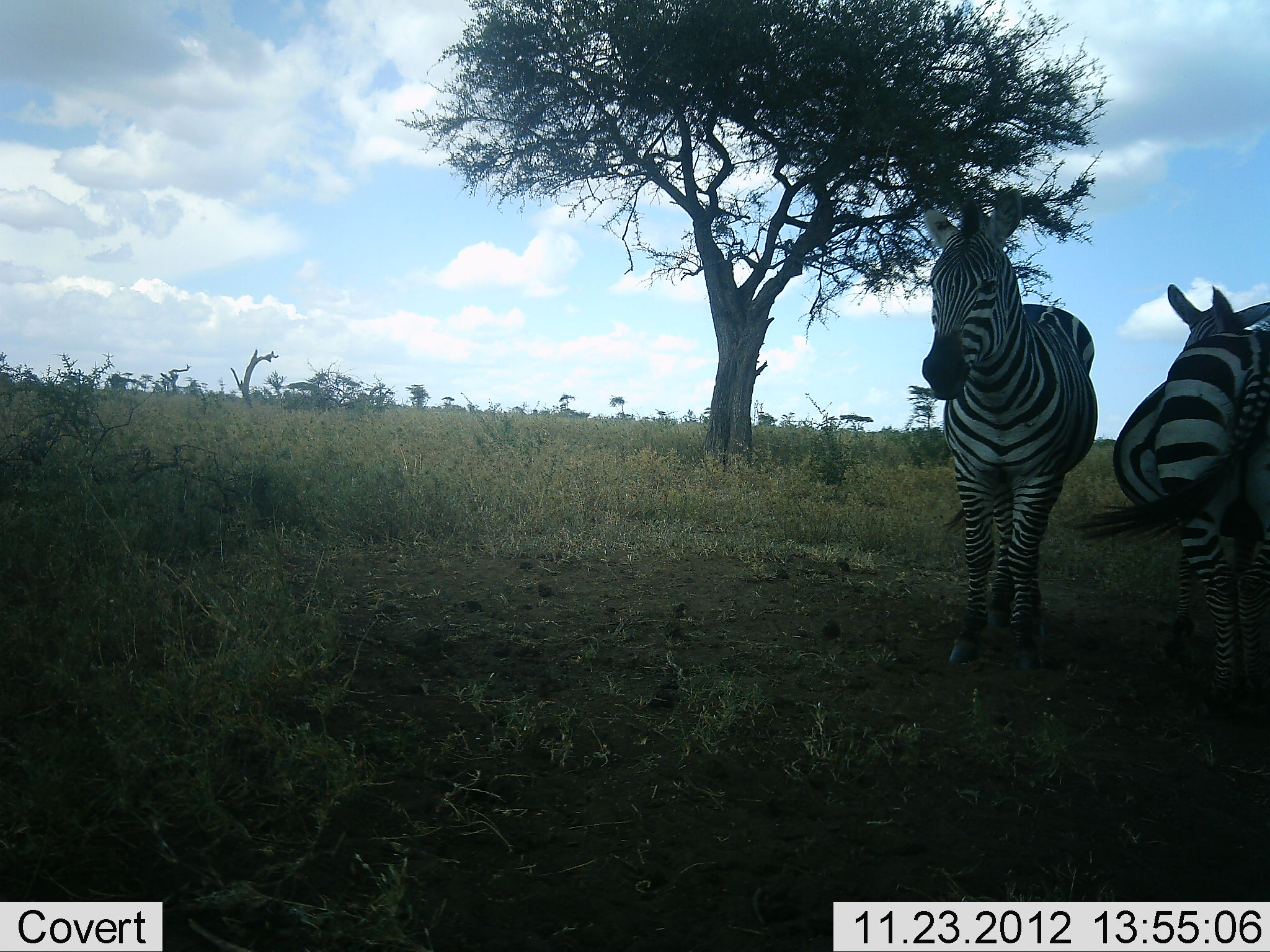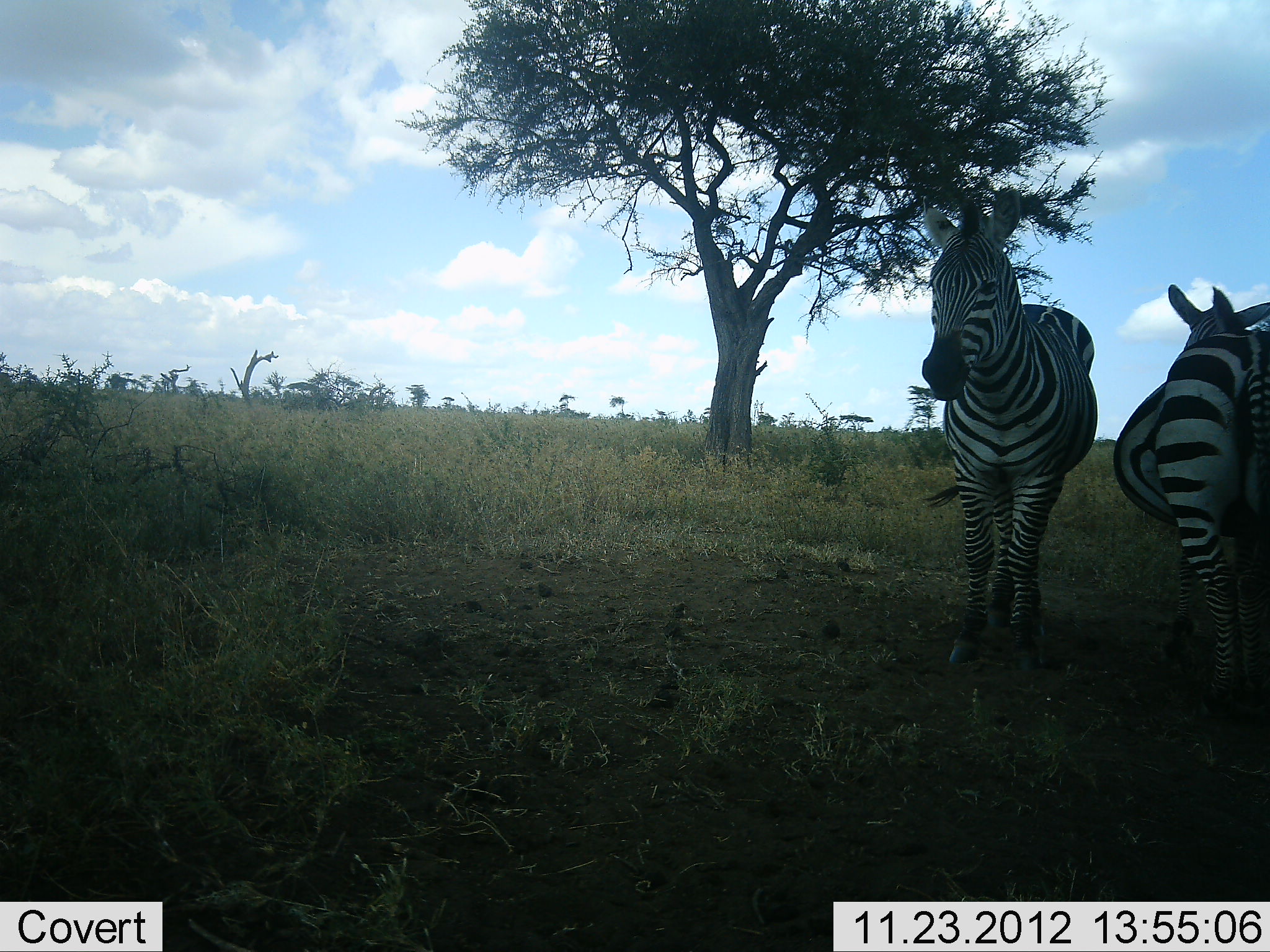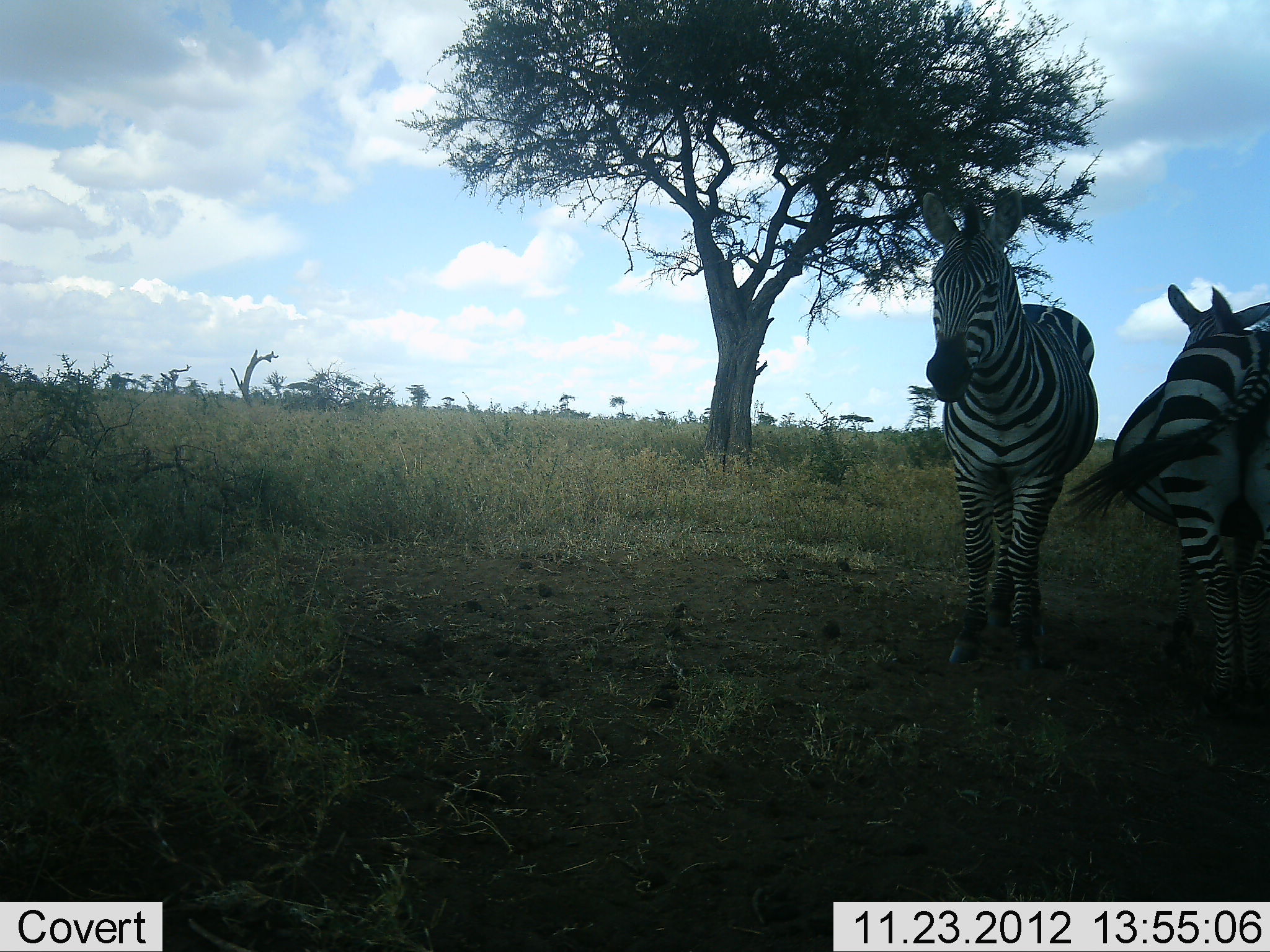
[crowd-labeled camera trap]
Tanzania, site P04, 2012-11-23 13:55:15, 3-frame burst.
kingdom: Animalia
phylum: Chordata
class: Mammalia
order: Perissodactyla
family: Equidae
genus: Equus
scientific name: Equus quagga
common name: plains zebra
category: zebra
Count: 2.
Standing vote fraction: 100%.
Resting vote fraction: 0%.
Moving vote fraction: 0%.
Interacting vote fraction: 0%.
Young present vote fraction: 10%.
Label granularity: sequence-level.